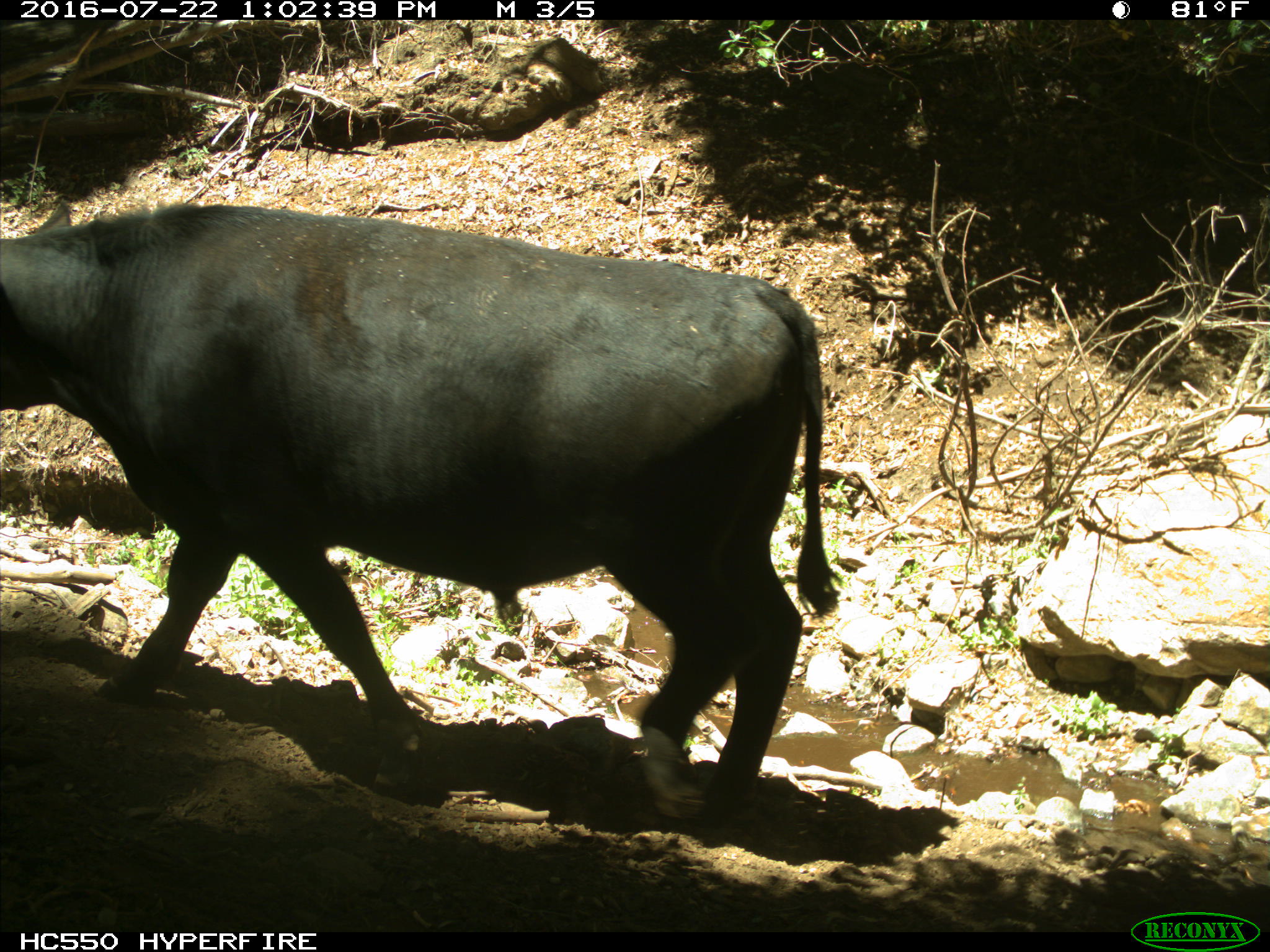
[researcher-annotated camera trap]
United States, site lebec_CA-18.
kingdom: Animalia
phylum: Chordata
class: Mammalia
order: Artiodactyla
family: Bovidae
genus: Bos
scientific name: Bos taurus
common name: domestic cow